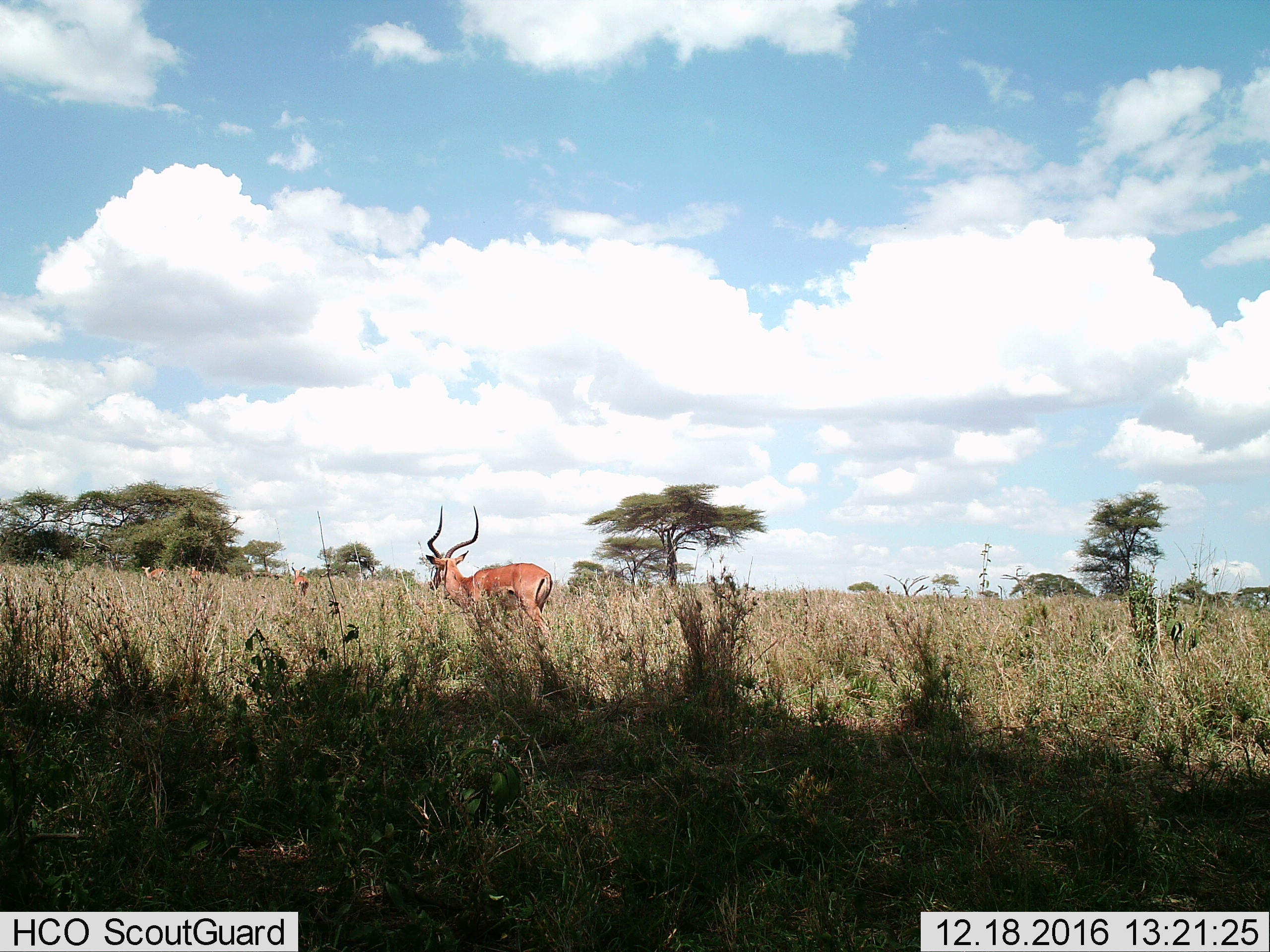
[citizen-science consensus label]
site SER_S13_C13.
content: unidentified animal